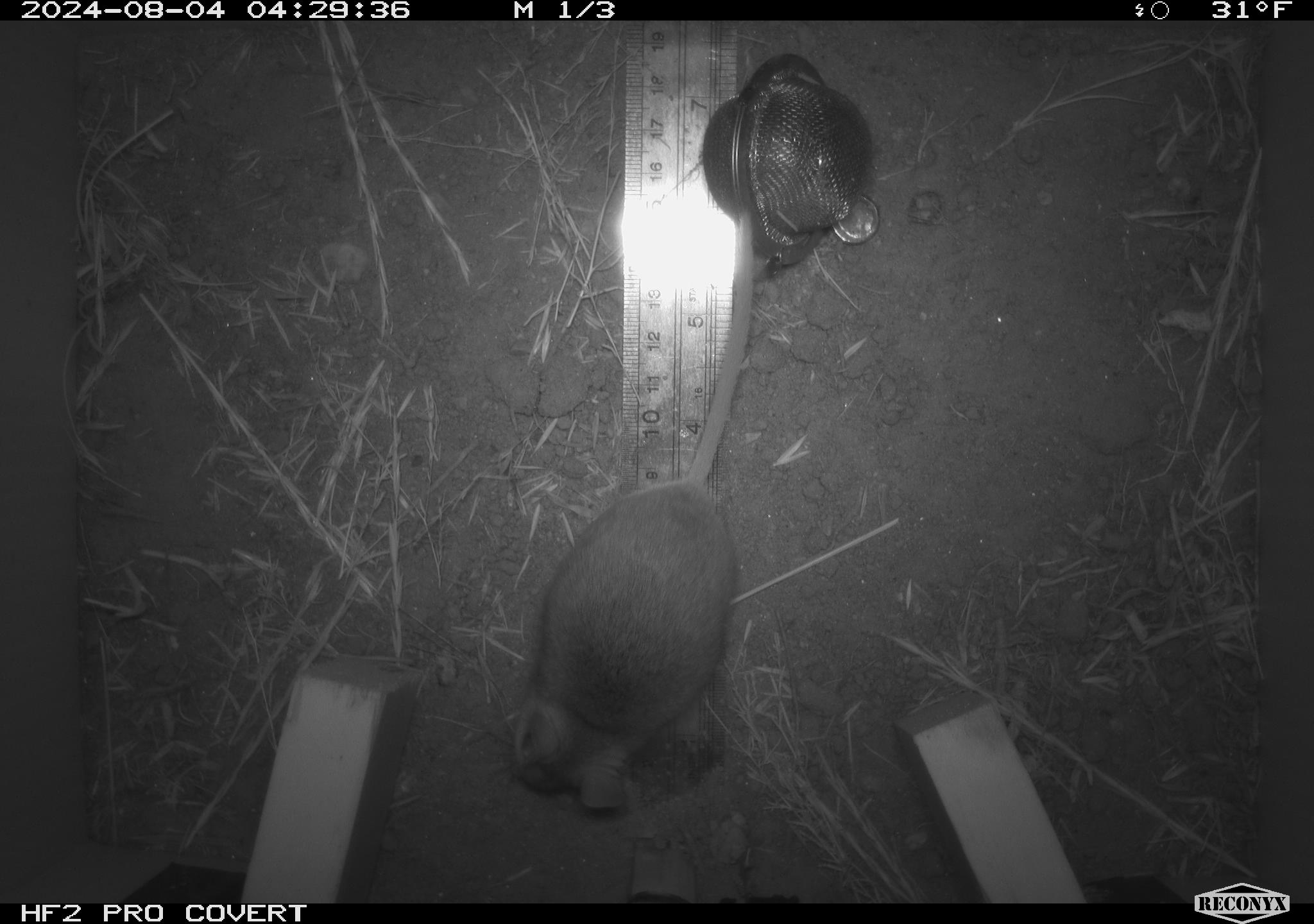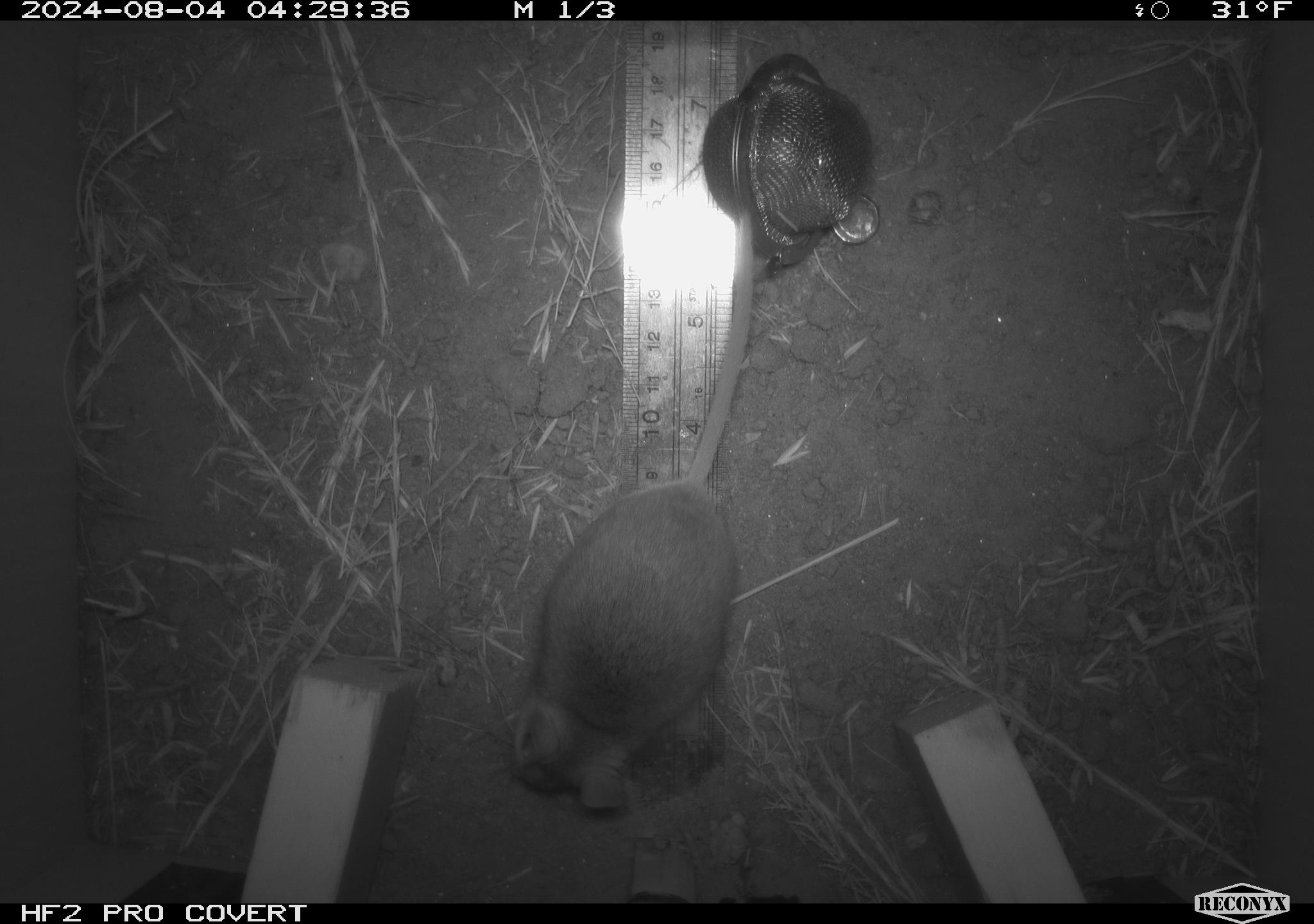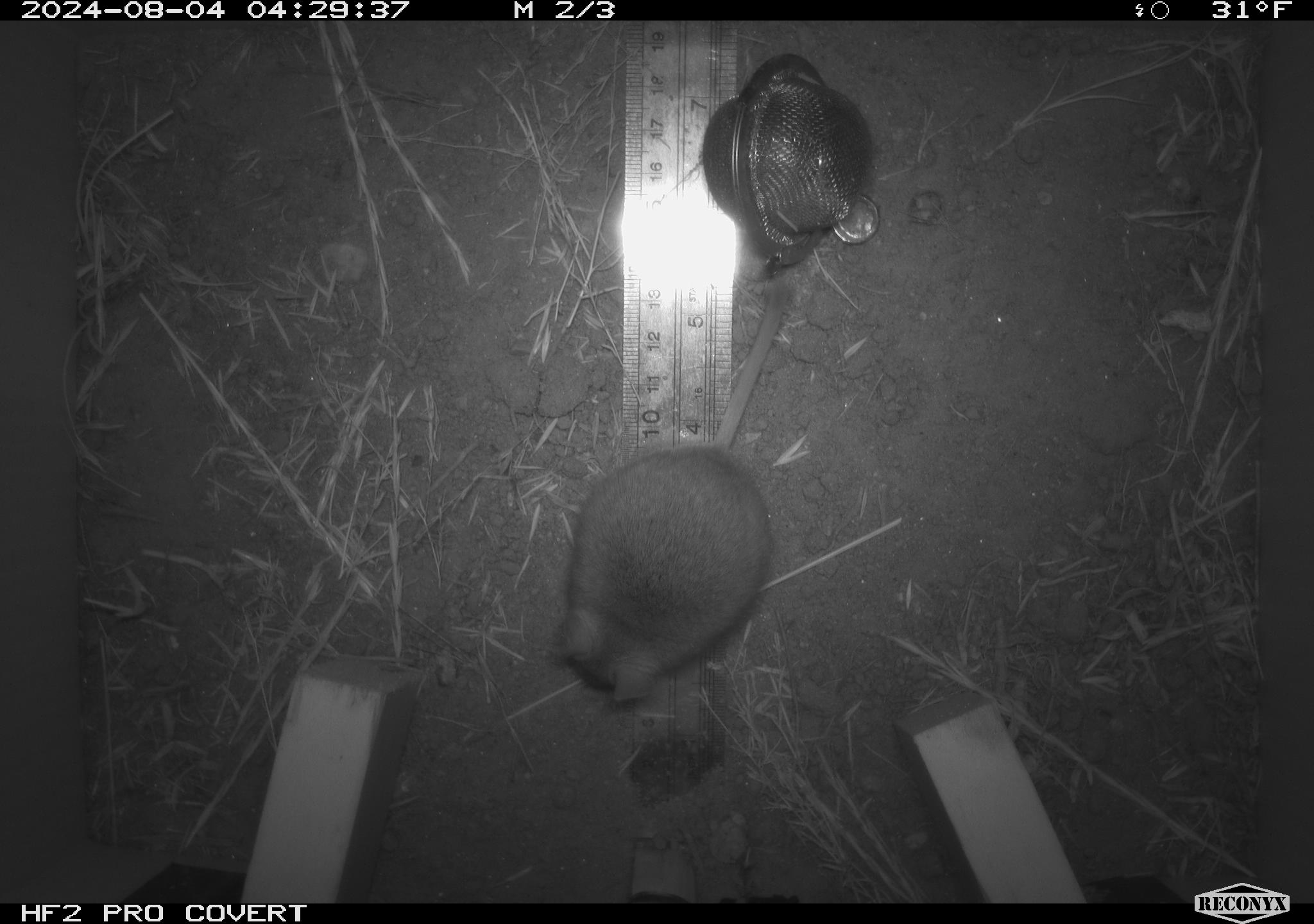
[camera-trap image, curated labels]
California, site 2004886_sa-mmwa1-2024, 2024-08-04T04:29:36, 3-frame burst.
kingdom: Animalia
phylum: Chordata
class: Mammalia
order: Rodentia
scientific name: Rodentia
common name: mouse species